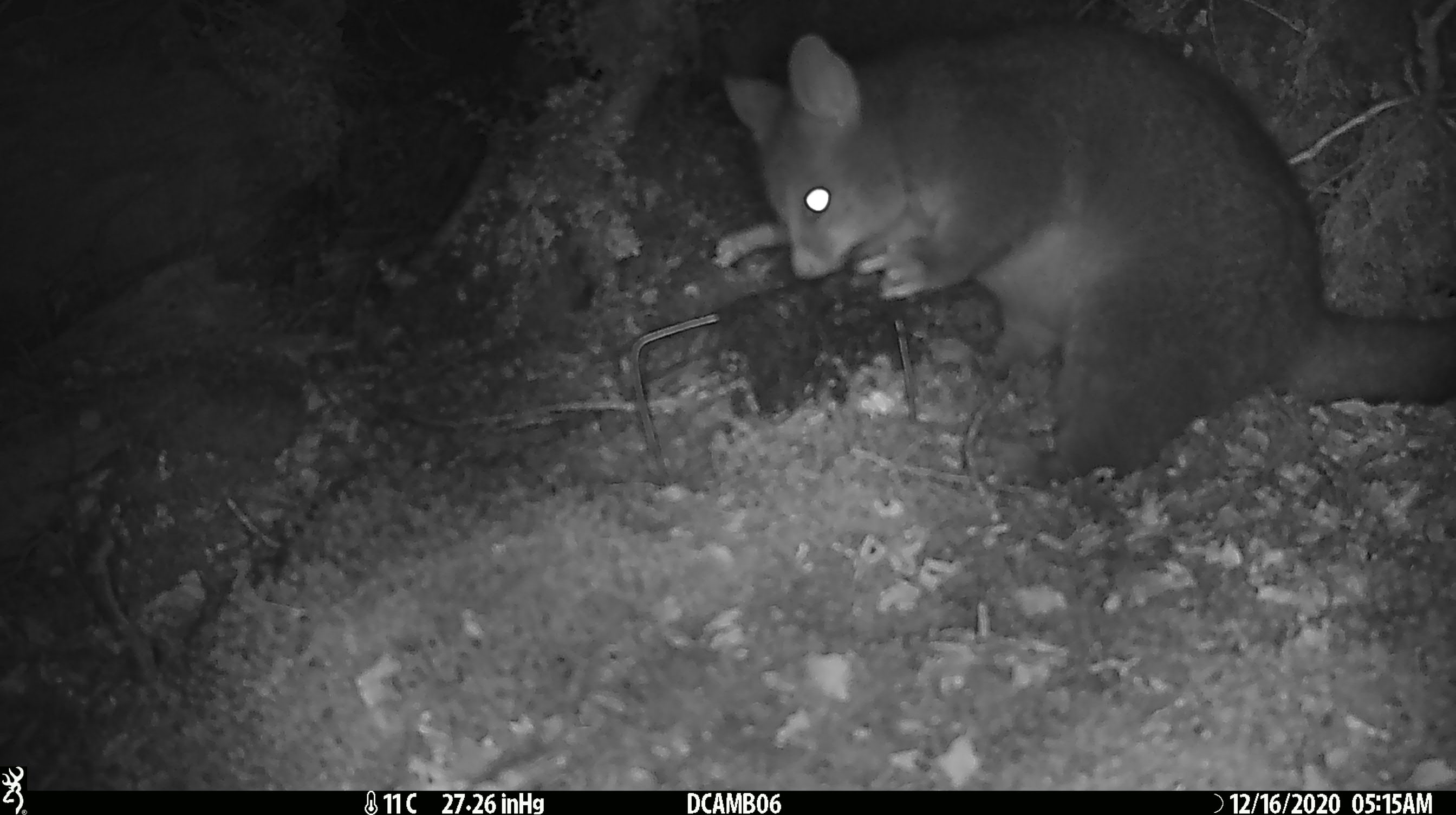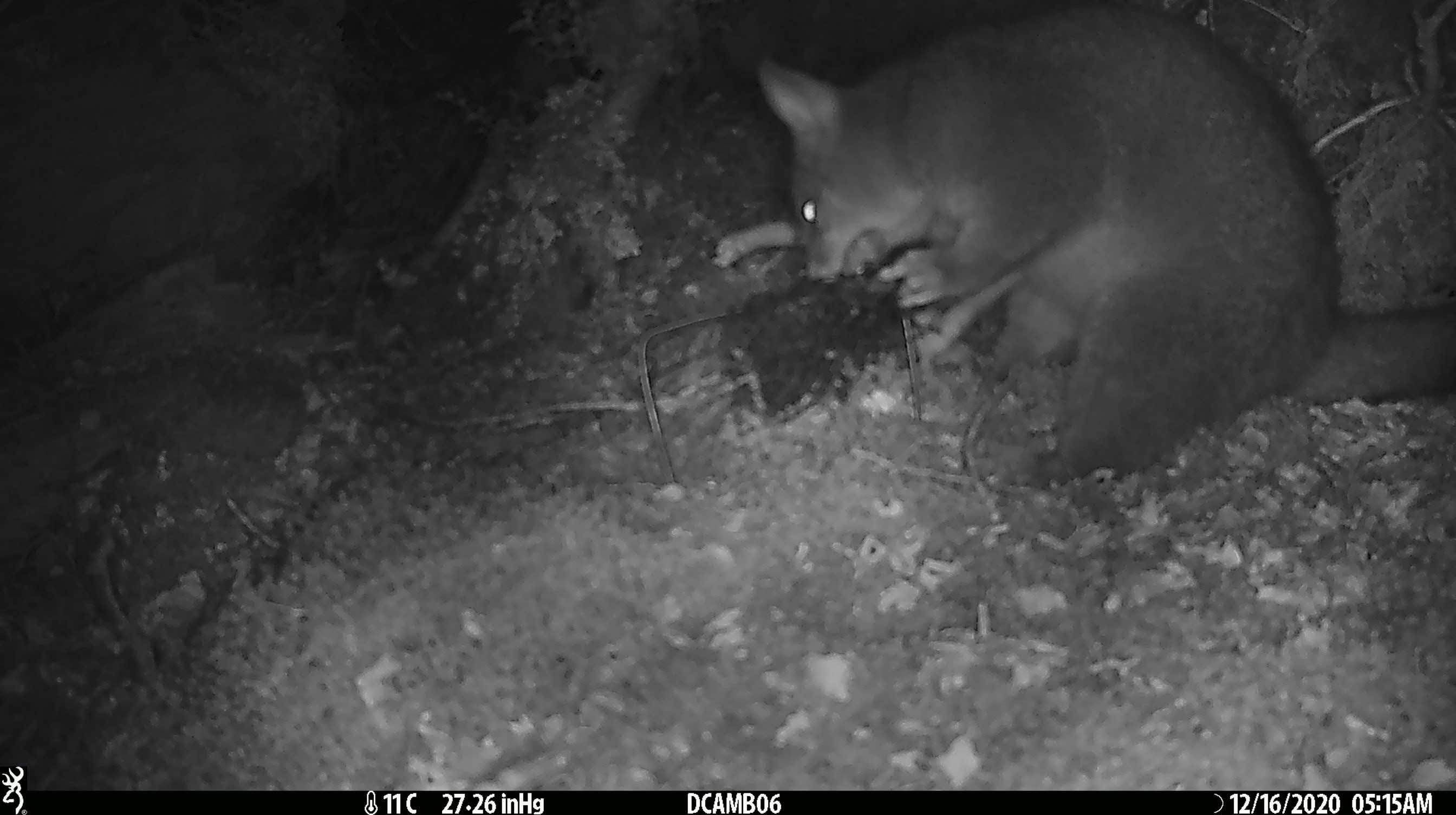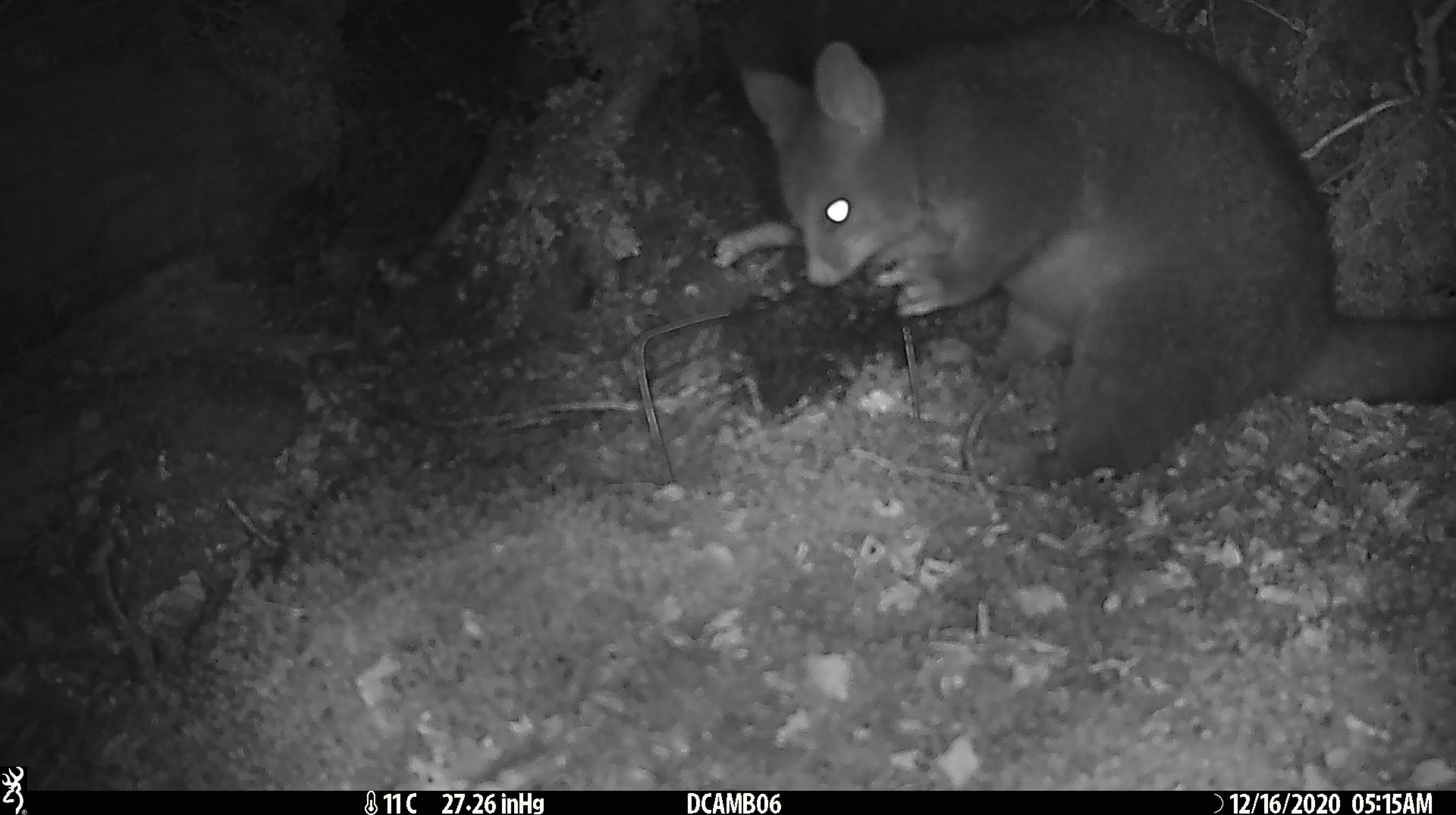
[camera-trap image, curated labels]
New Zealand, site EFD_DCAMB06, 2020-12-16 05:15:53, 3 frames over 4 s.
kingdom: Animalia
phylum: Chordata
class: Mammalia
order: Diprotodontia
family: Phalangeridae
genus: Trichosurus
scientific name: Trichosurus vulpecula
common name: common brushtail possum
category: possum